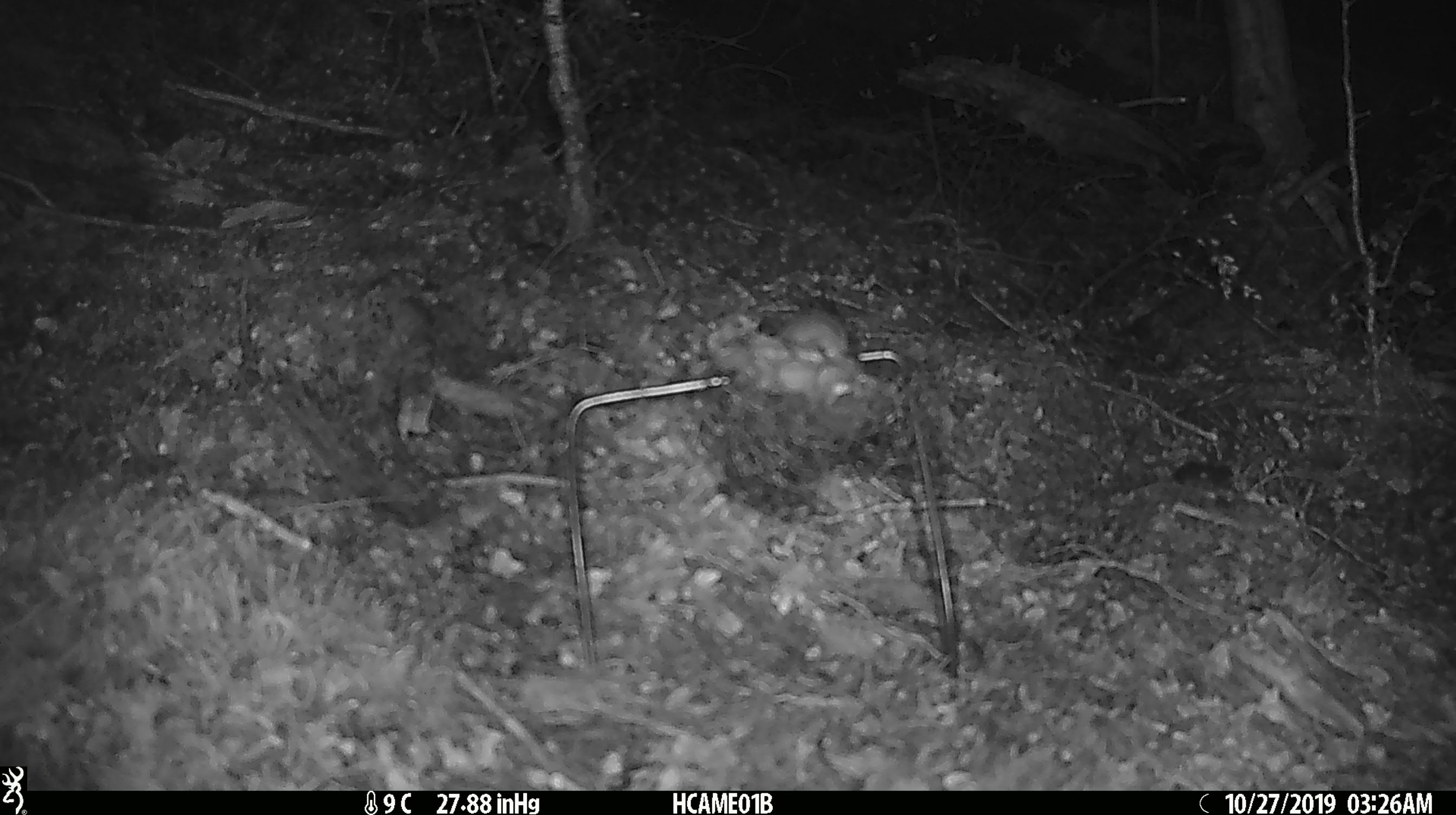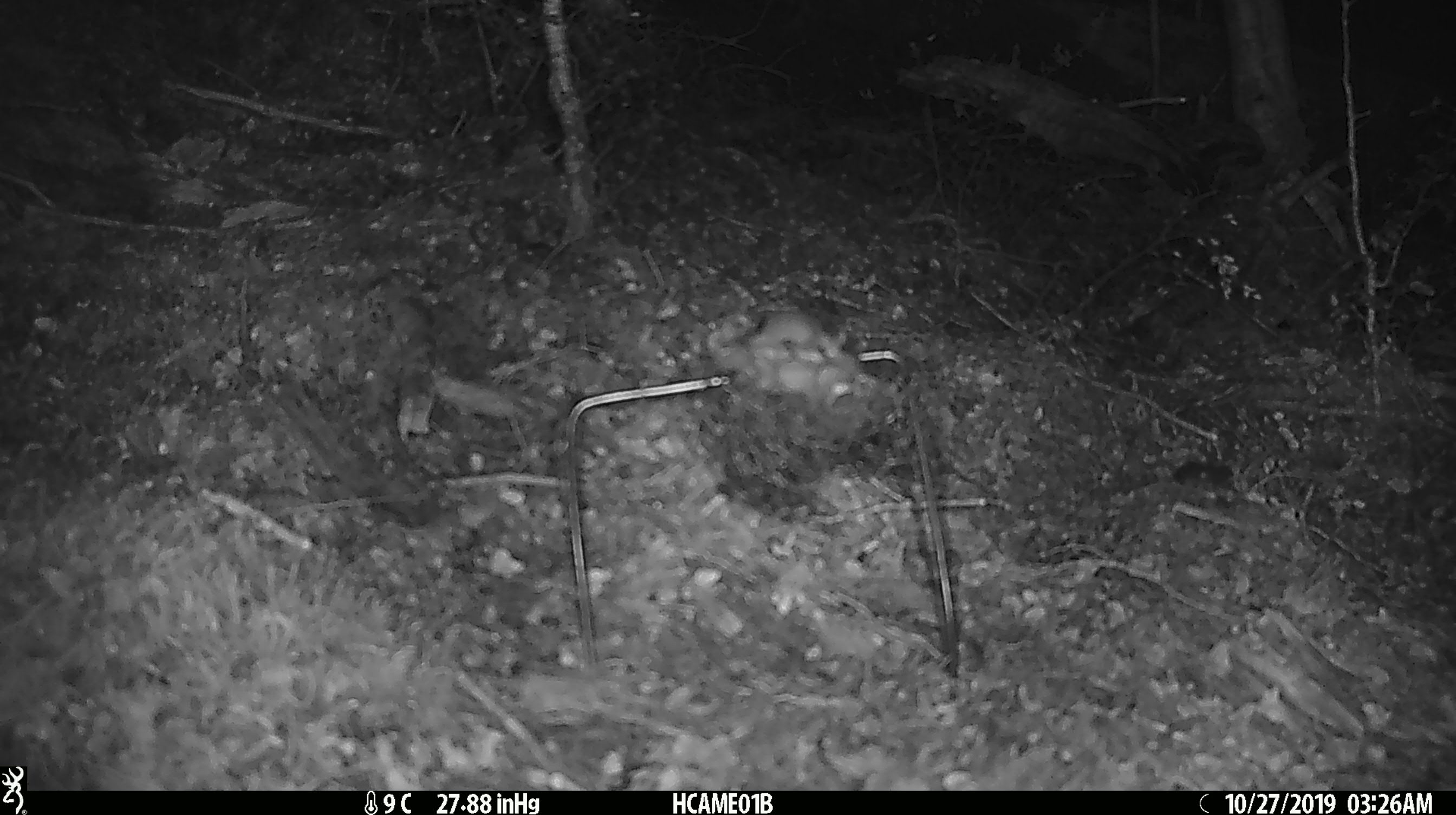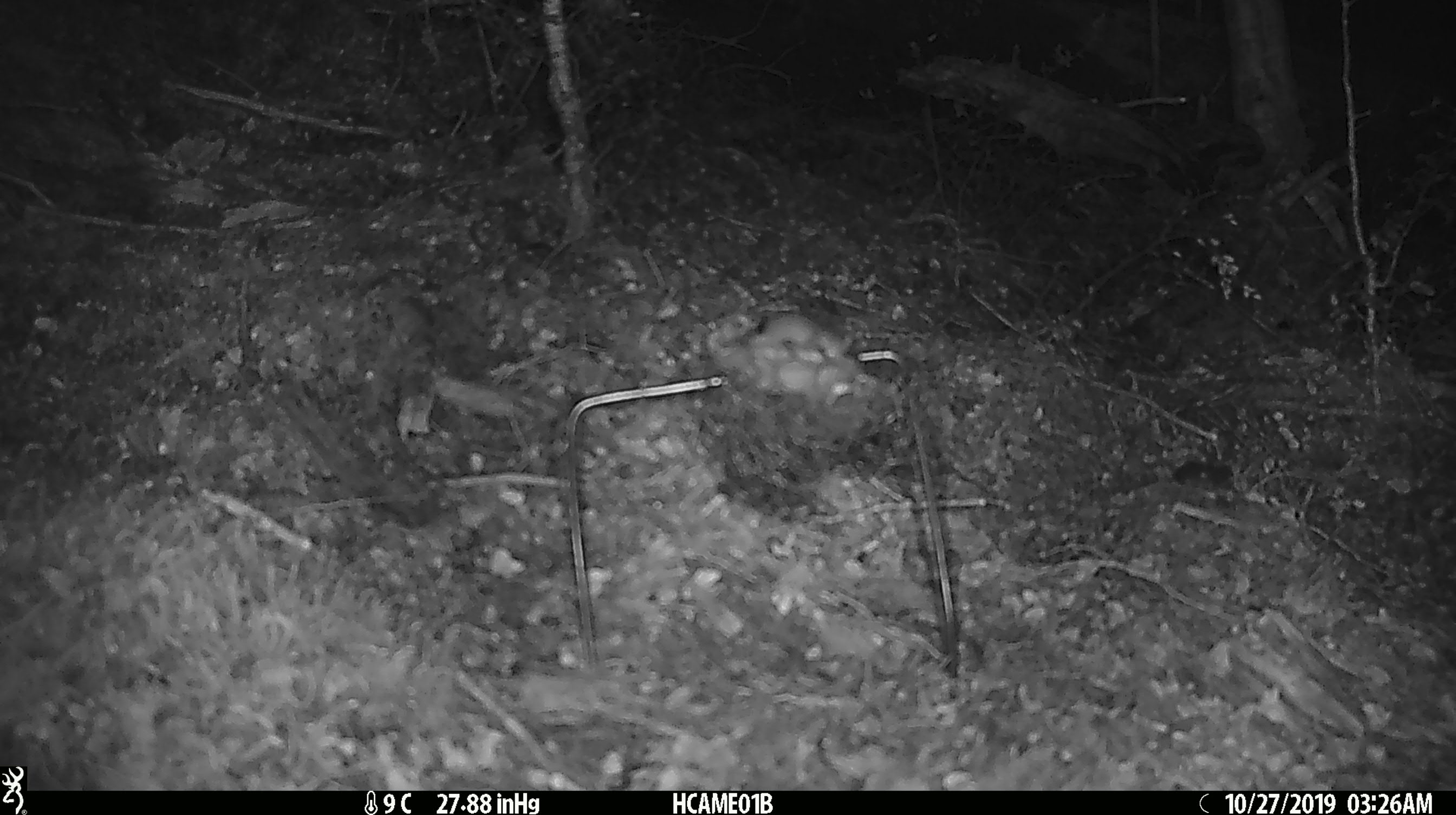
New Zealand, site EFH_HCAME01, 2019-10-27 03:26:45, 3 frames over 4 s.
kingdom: Animalia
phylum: Chordata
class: Mammalia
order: Rodentia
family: Muridae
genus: Mus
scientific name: Mus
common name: mouse